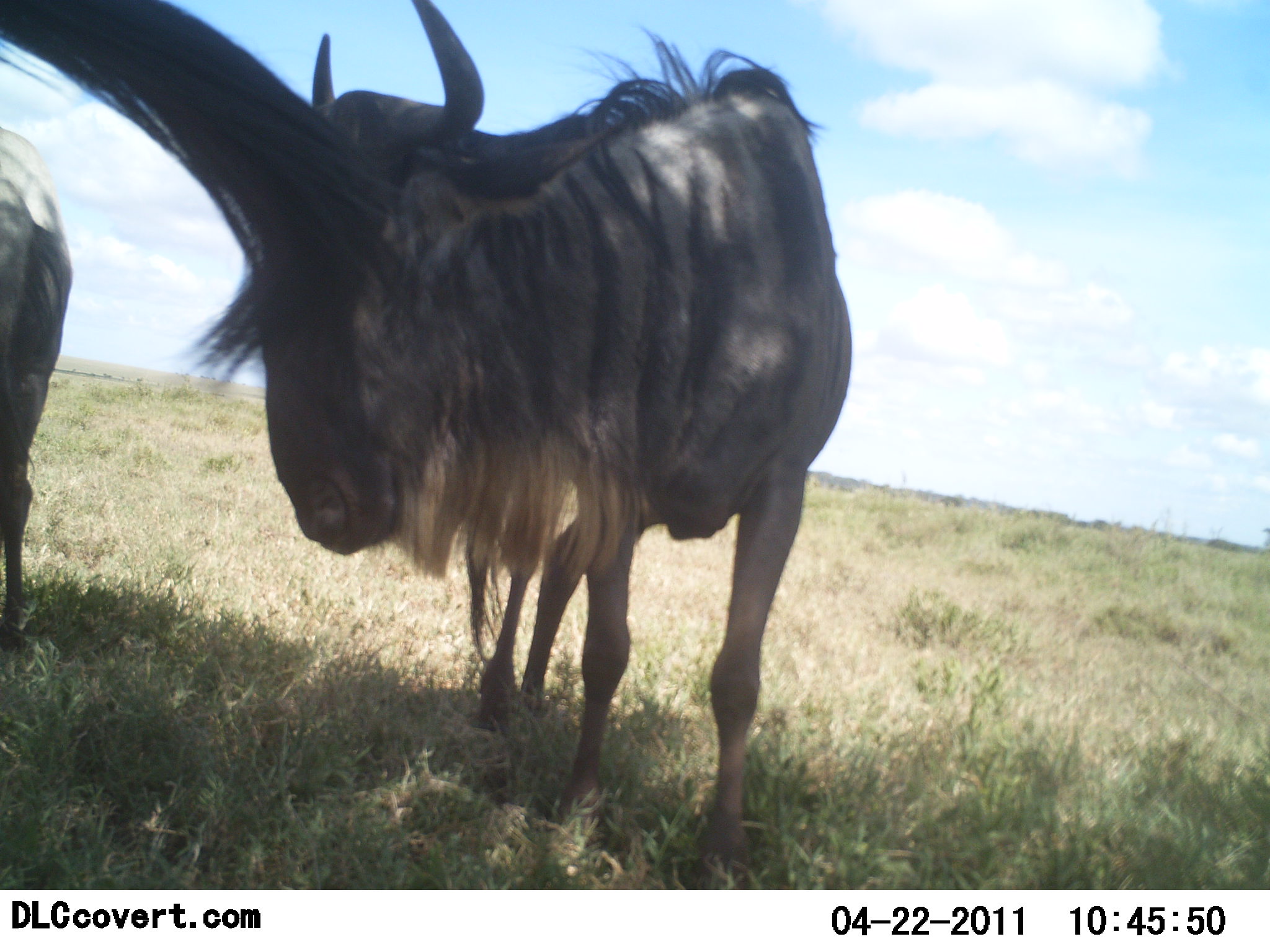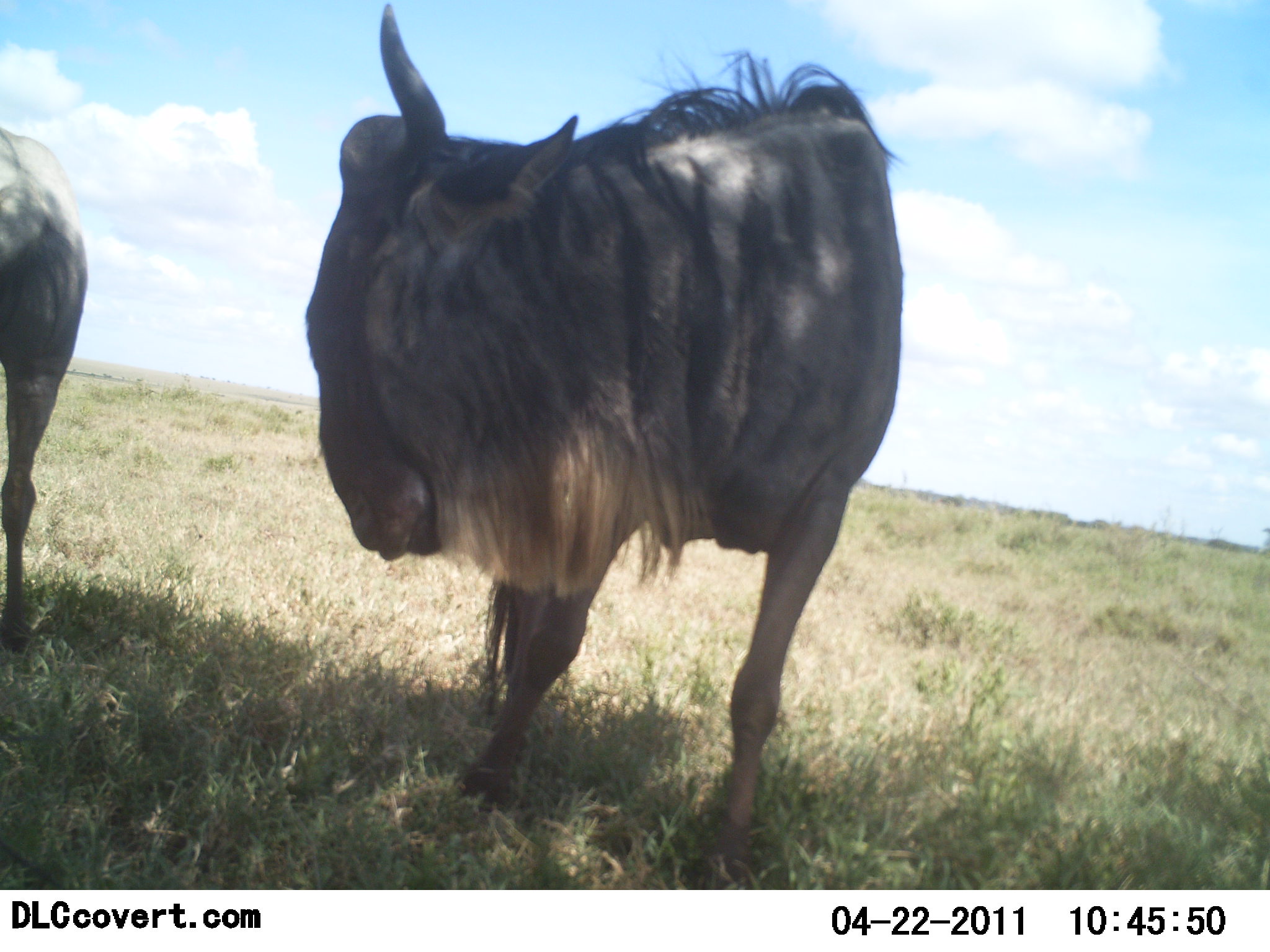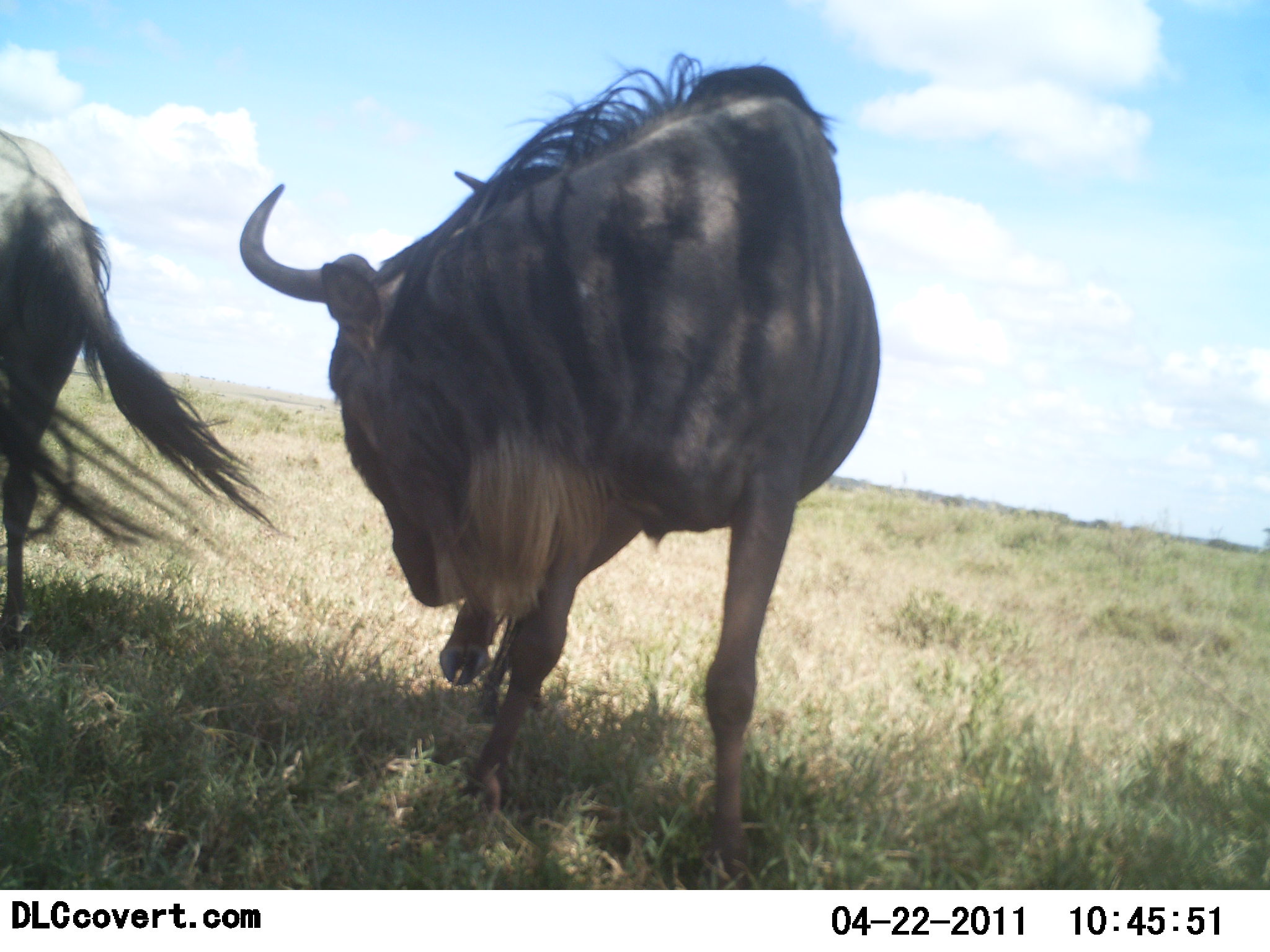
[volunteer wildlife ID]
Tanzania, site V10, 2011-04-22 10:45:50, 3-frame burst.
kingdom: Animalia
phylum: Chordata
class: Mammalia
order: Artiodactyla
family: Bovidae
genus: Connochaetes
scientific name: Connochaetes taurinus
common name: blue wildebeest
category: wildebeest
Wildebeest (blue wildebeest) (Connochaetes taurinus), count 2. Behavior (volunteer vote fractions): standing 100%, resting 8%, moving 8%, interacting 8%. Young present (vote fraction): 0%. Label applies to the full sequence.